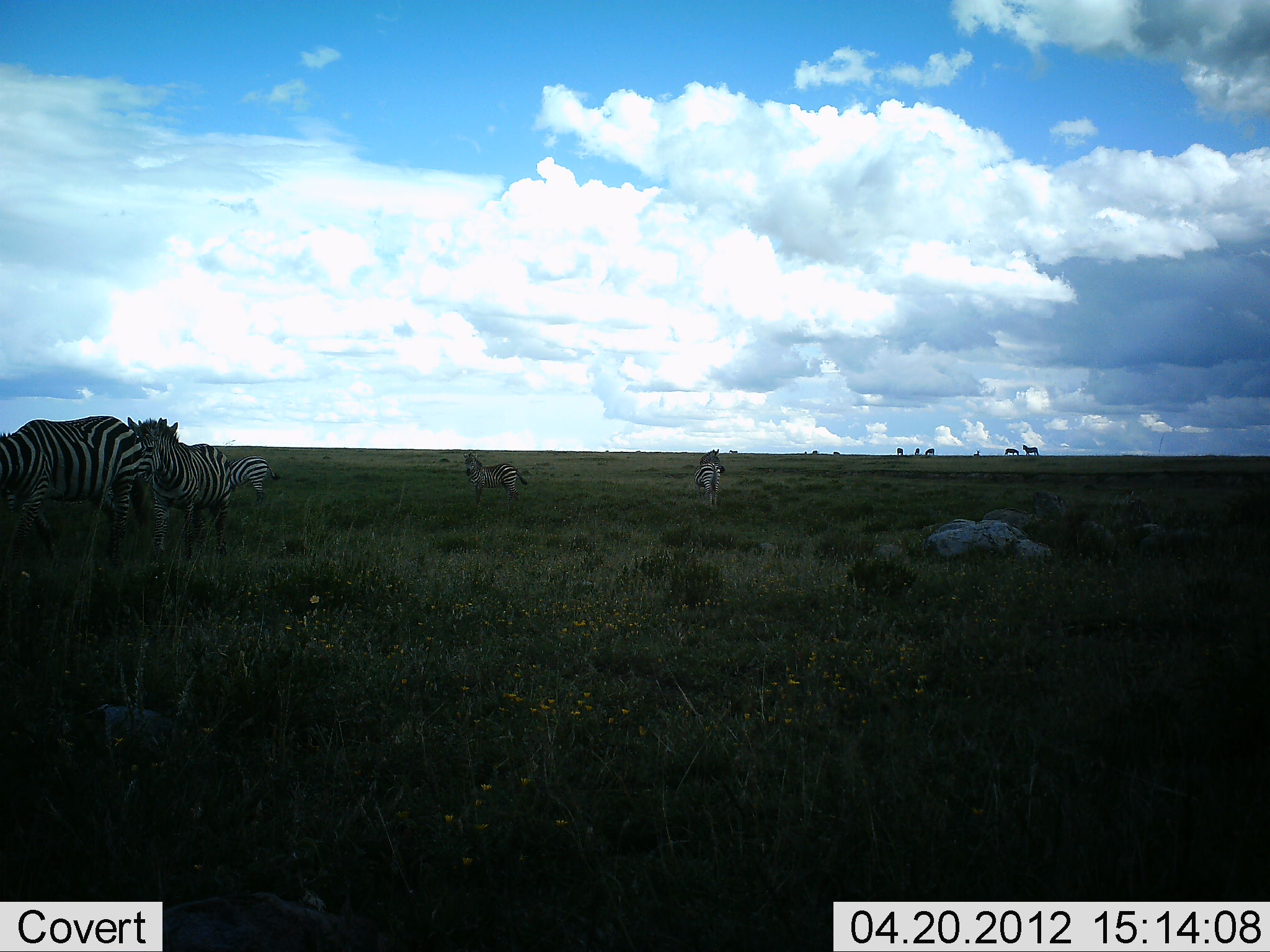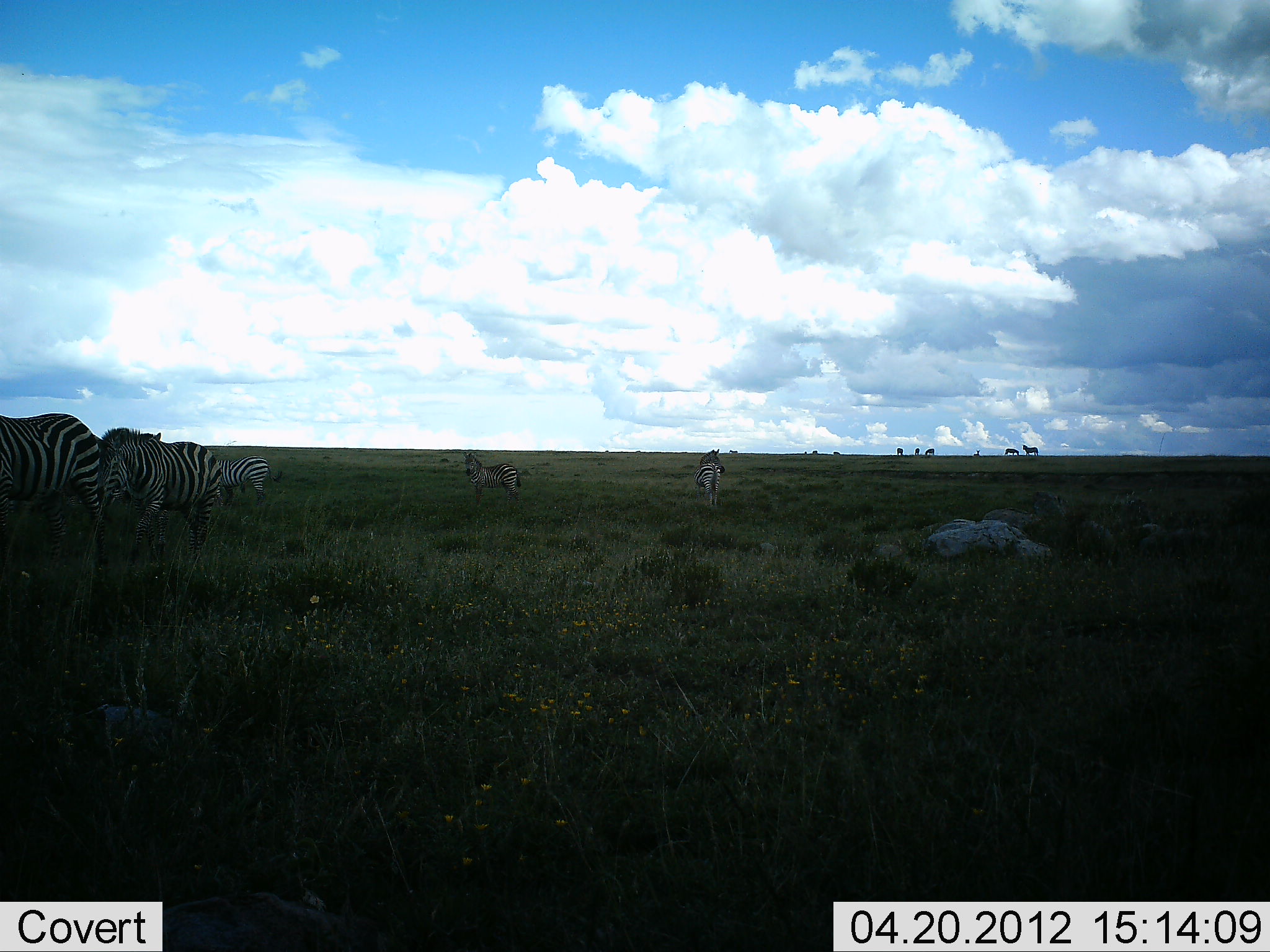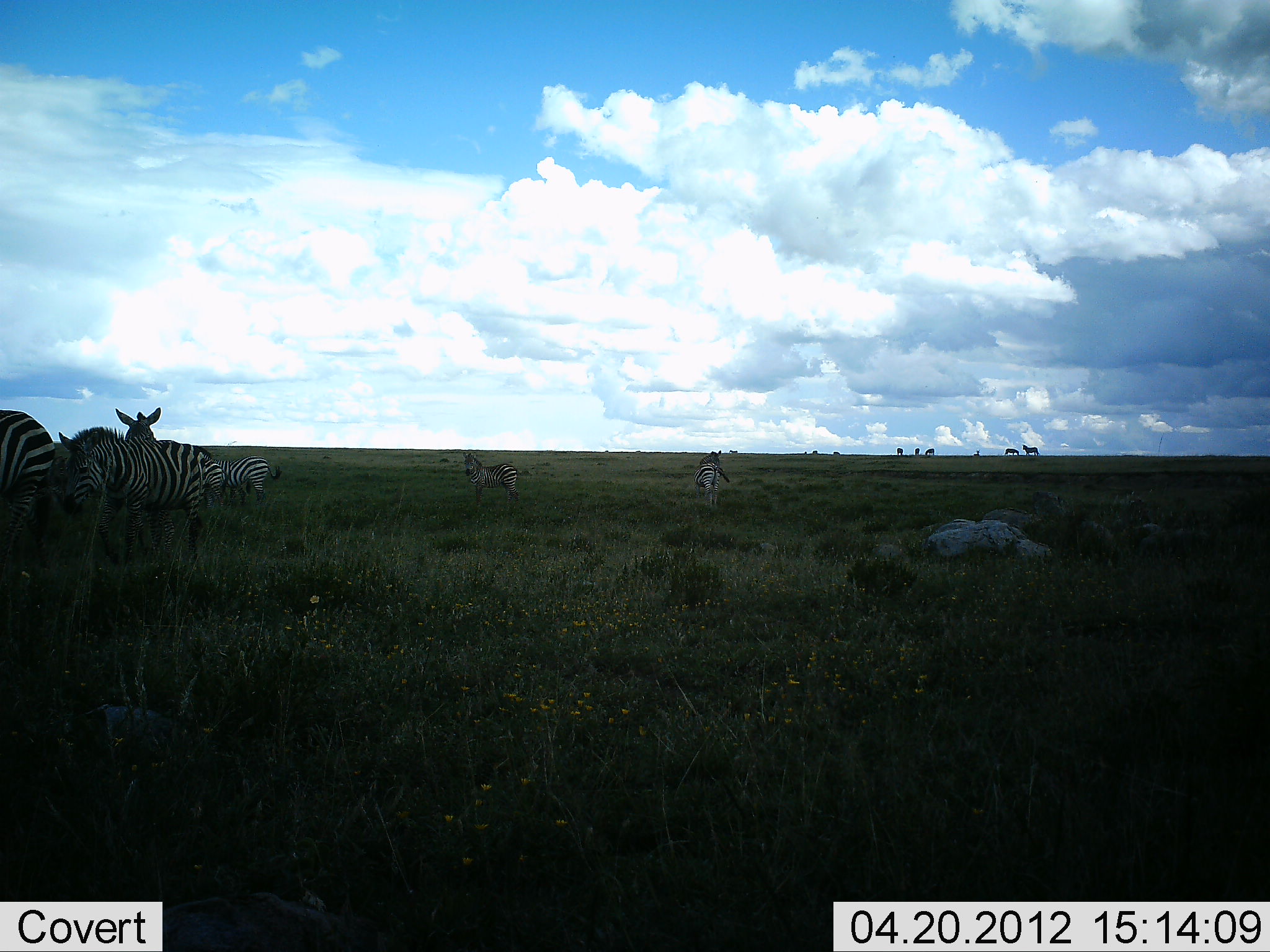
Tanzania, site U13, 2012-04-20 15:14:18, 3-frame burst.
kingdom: Animalia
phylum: Chordata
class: Mammalia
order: Perissodactyla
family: Equidae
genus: Equus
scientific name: Equus quagga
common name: plains zebra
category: zebra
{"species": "zebra (plains zebra) (Equus quagga)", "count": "11-50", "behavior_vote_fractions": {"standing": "88%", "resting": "6%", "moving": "44%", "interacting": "0%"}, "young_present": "6%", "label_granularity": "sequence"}